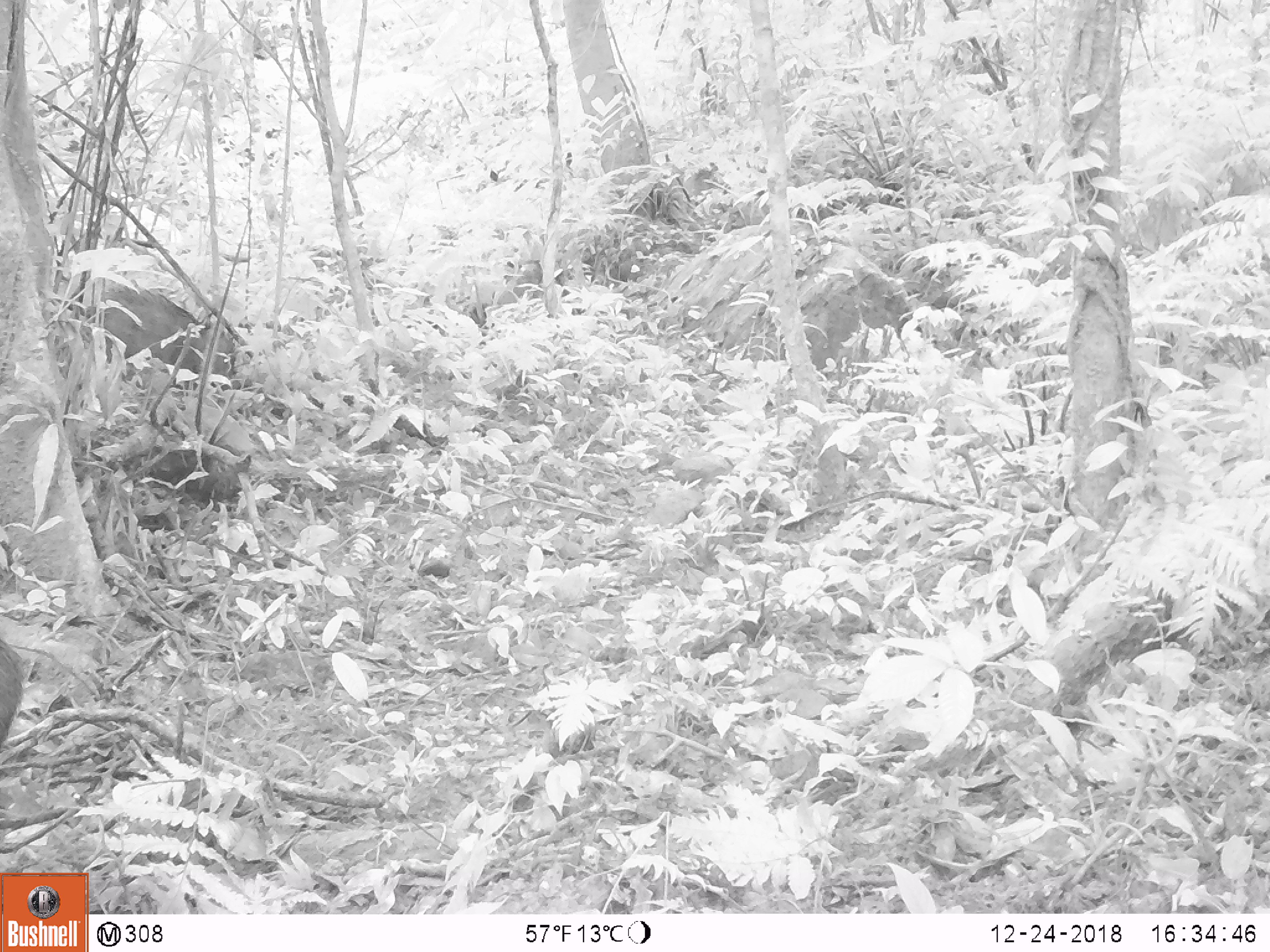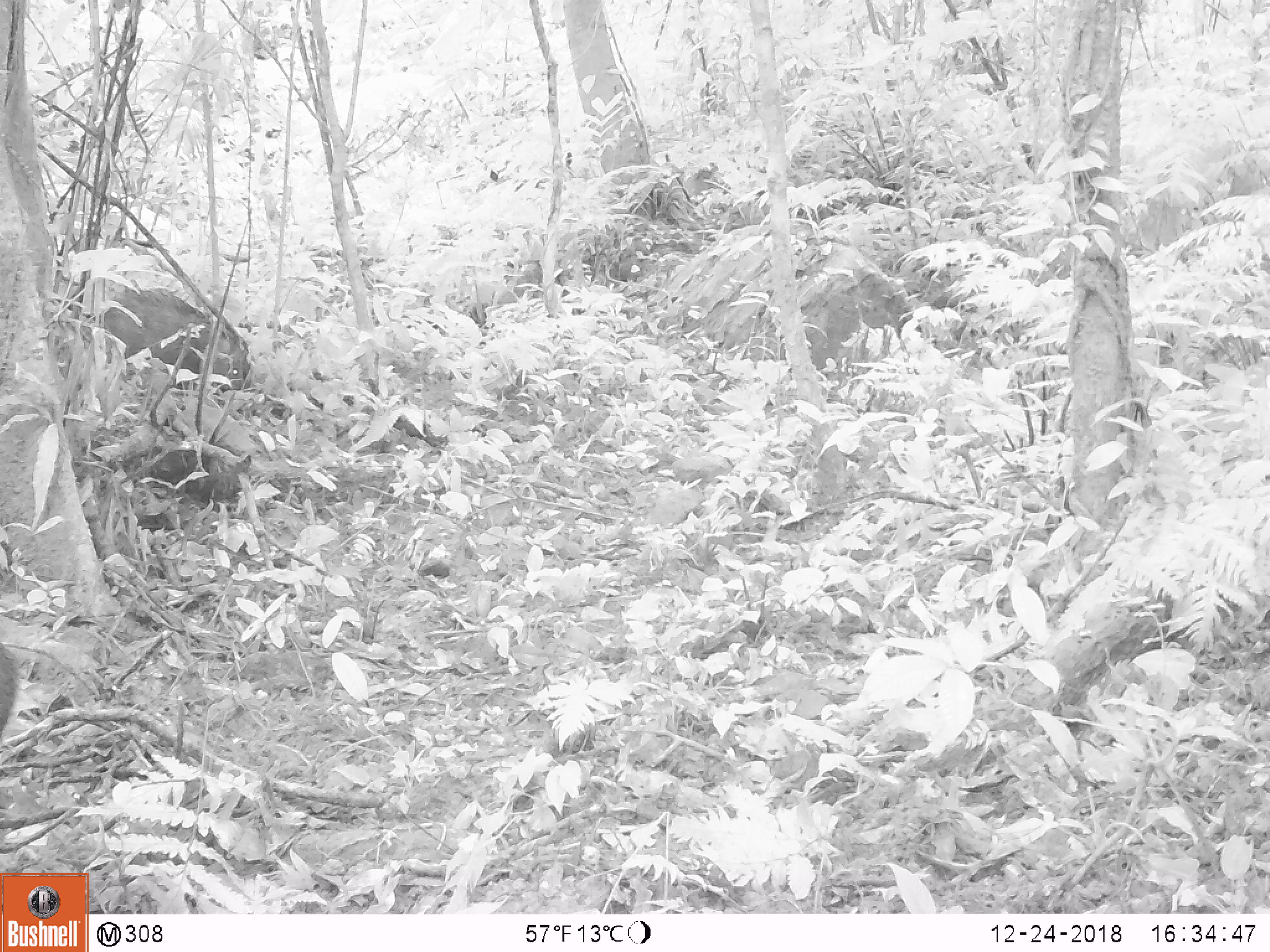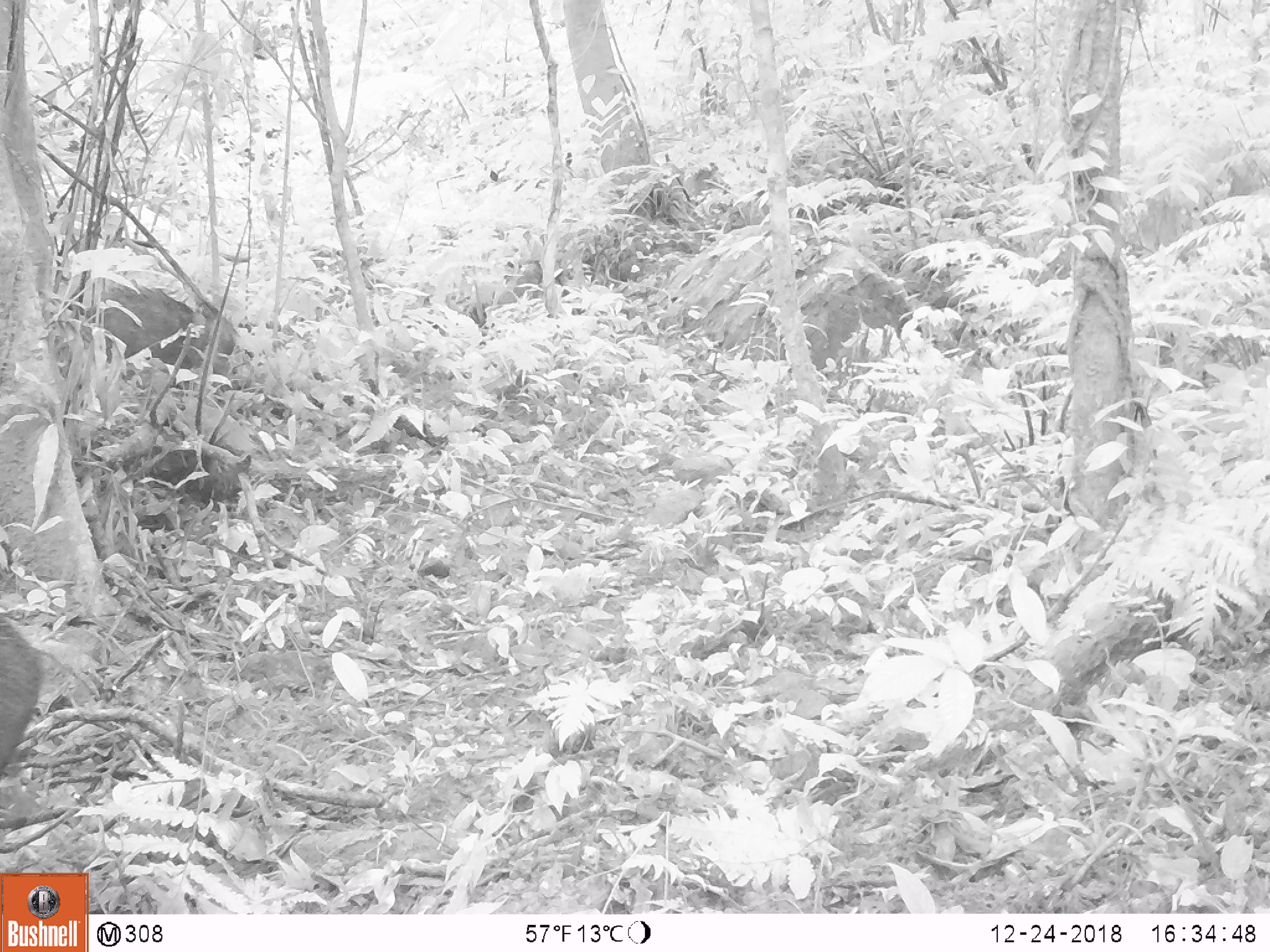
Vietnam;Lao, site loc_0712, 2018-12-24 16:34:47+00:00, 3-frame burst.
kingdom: Animalia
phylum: Chordata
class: Mammalia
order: Artiodactyla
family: Suidae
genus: Sus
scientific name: Sus scrofa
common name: eurasian wild pig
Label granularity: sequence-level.